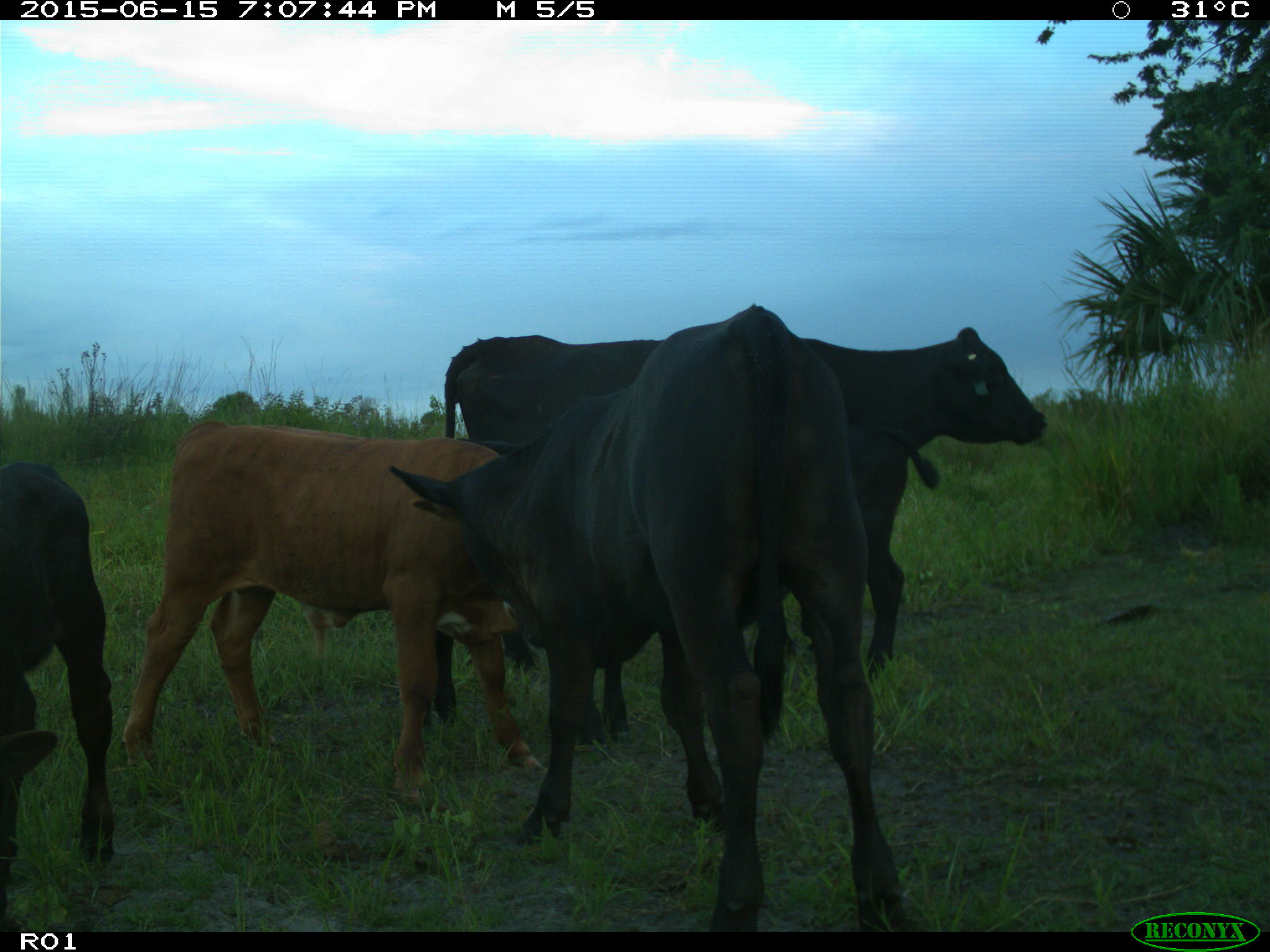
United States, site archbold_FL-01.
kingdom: Animalia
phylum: Chordata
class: Mammalia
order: Artiodactyla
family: Bovidae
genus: Bos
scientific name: Bos taurus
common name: domestic cow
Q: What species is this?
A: Bos taurus (domestic cow).